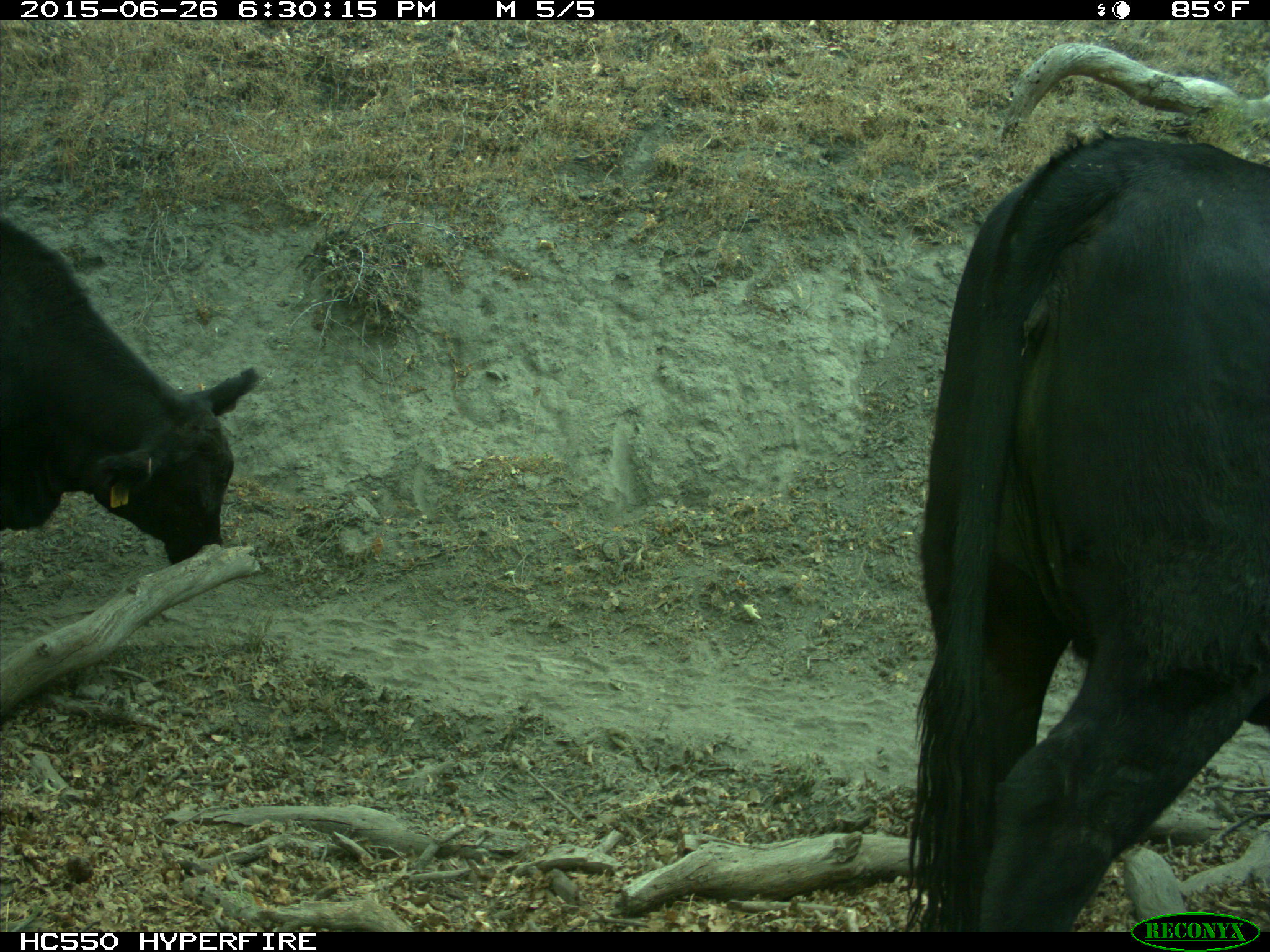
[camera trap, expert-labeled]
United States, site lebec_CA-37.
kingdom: Animalia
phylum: Chordata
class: Mammalia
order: Artiodactyla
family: Bovidae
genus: Bos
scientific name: Bos taurus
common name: domestic cow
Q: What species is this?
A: Bos taurus (domestic cow).